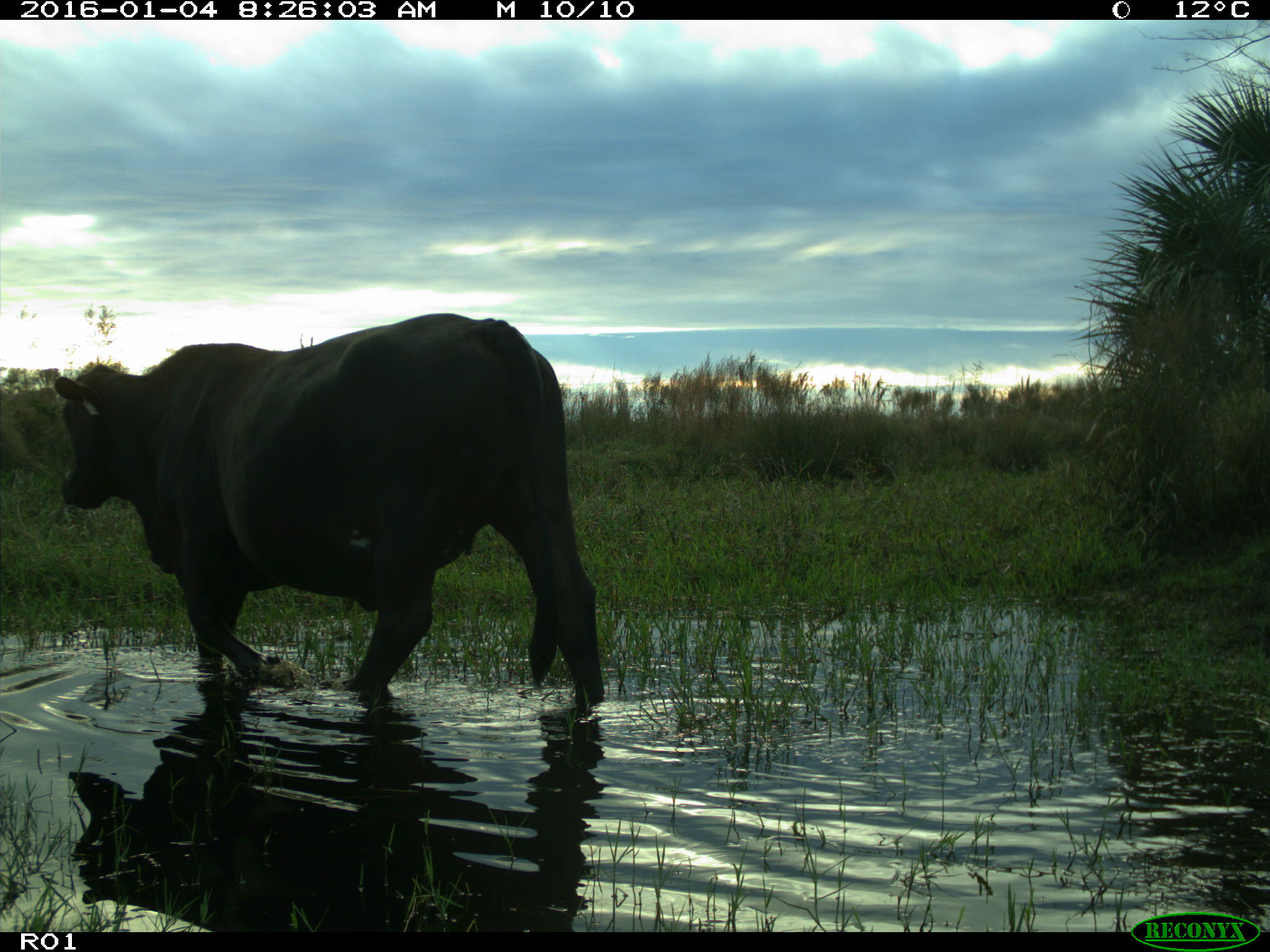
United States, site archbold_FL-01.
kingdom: Animalia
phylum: Chordata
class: Mammalia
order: Artiodactyla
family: Bovidae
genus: Bos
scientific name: Bos taurus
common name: domestic cow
Bos taurus (domestic cow).